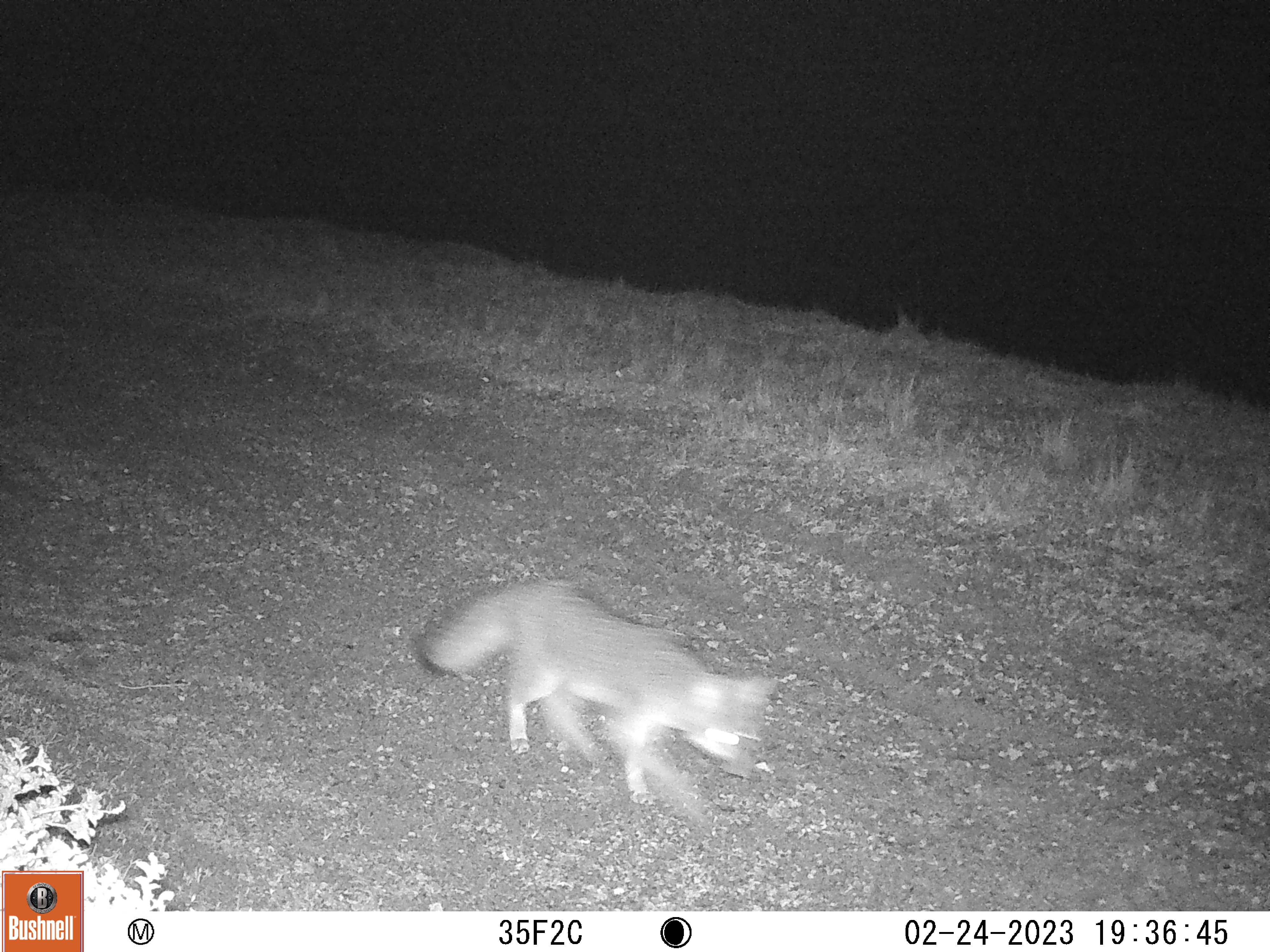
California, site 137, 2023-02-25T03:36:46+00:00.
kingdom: Animalia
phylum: Chordata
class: Mammalia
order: Carnivora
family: Canidae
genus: Urocyon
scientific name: Urocyon cinereoargenteus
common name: gray fox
Gray fox (Urocyon cinereoargenteus).